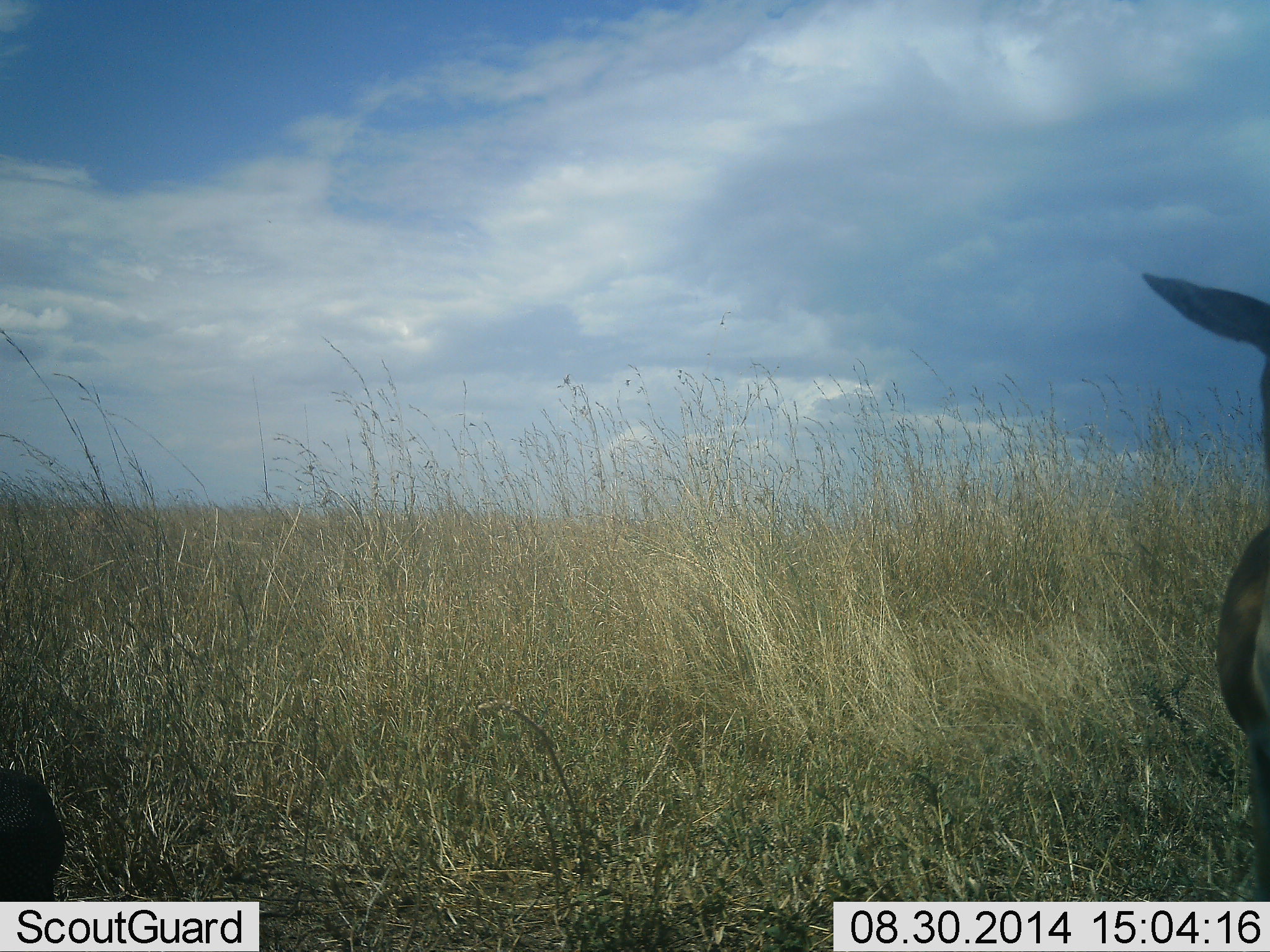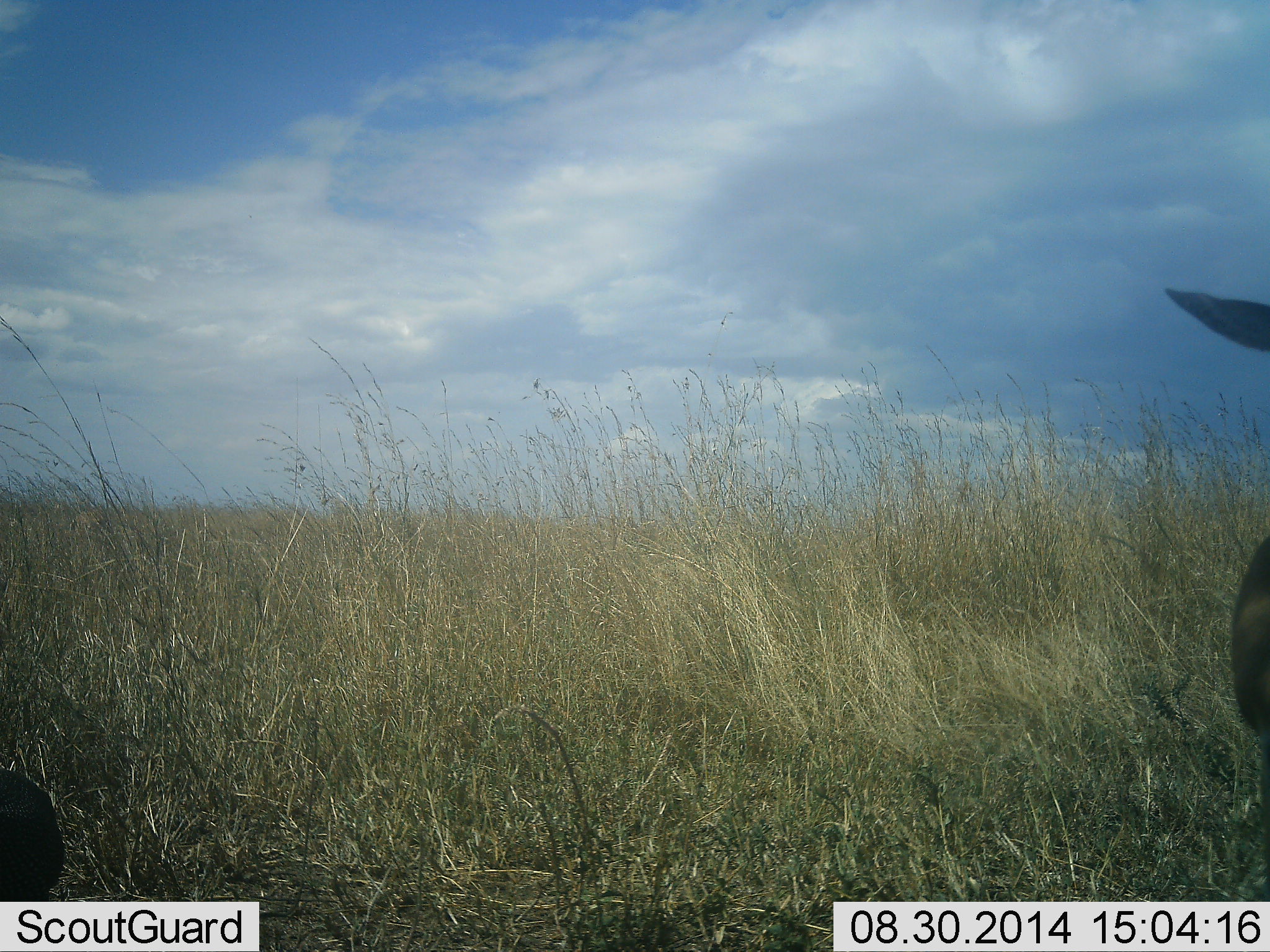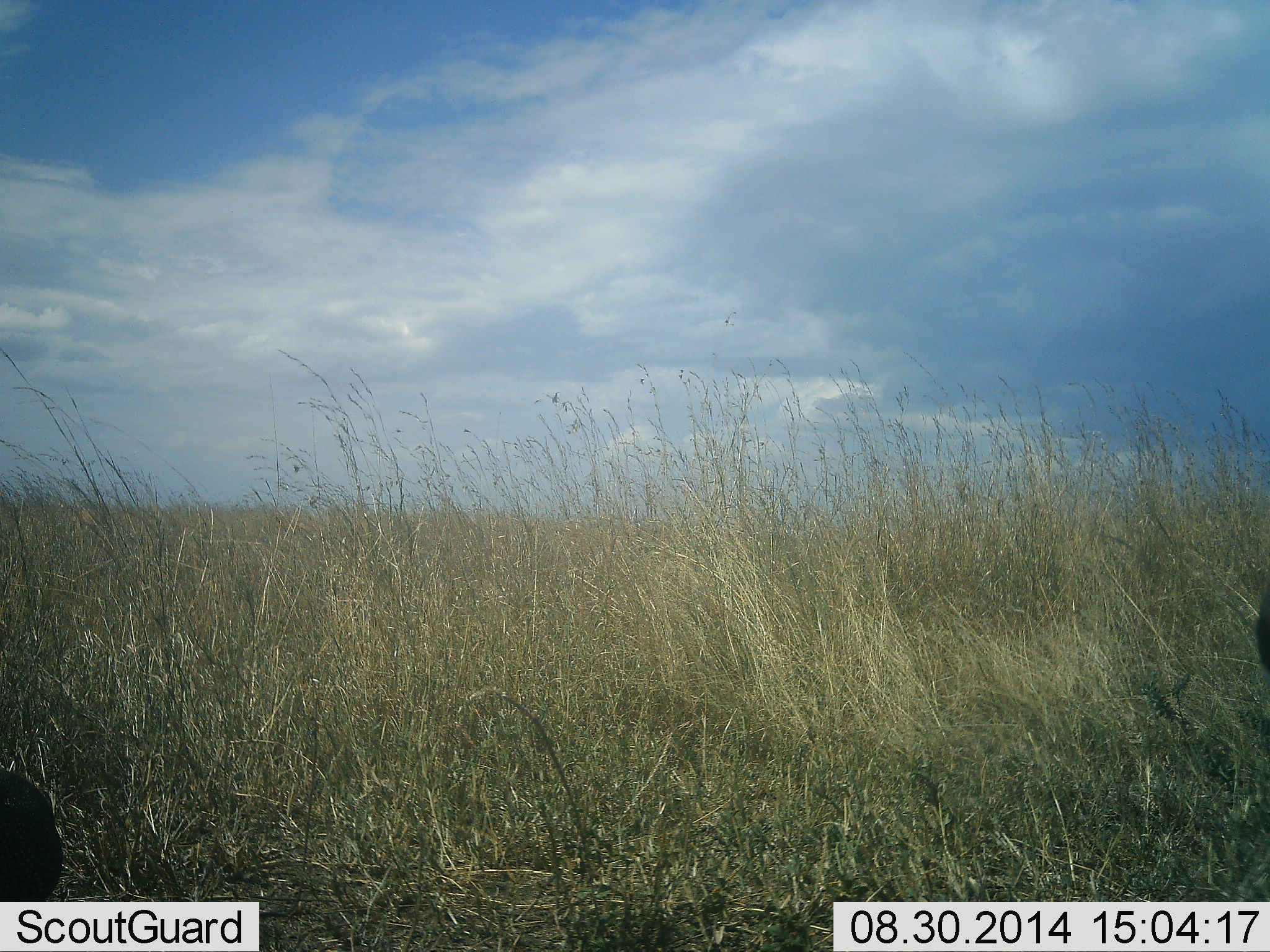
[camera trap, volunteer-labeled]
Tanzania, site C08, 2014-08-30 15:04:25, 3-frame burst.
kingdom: Animalia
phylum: Chordata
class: Mammalia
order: Artiodactyla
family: Bovidae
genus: Eudorcas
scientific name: Eudorcas thomsonii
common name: thomson's gazelle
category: gazellethomsons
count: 1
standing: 100%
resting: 10%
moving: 0%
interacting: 0%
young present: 0%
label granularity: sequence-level